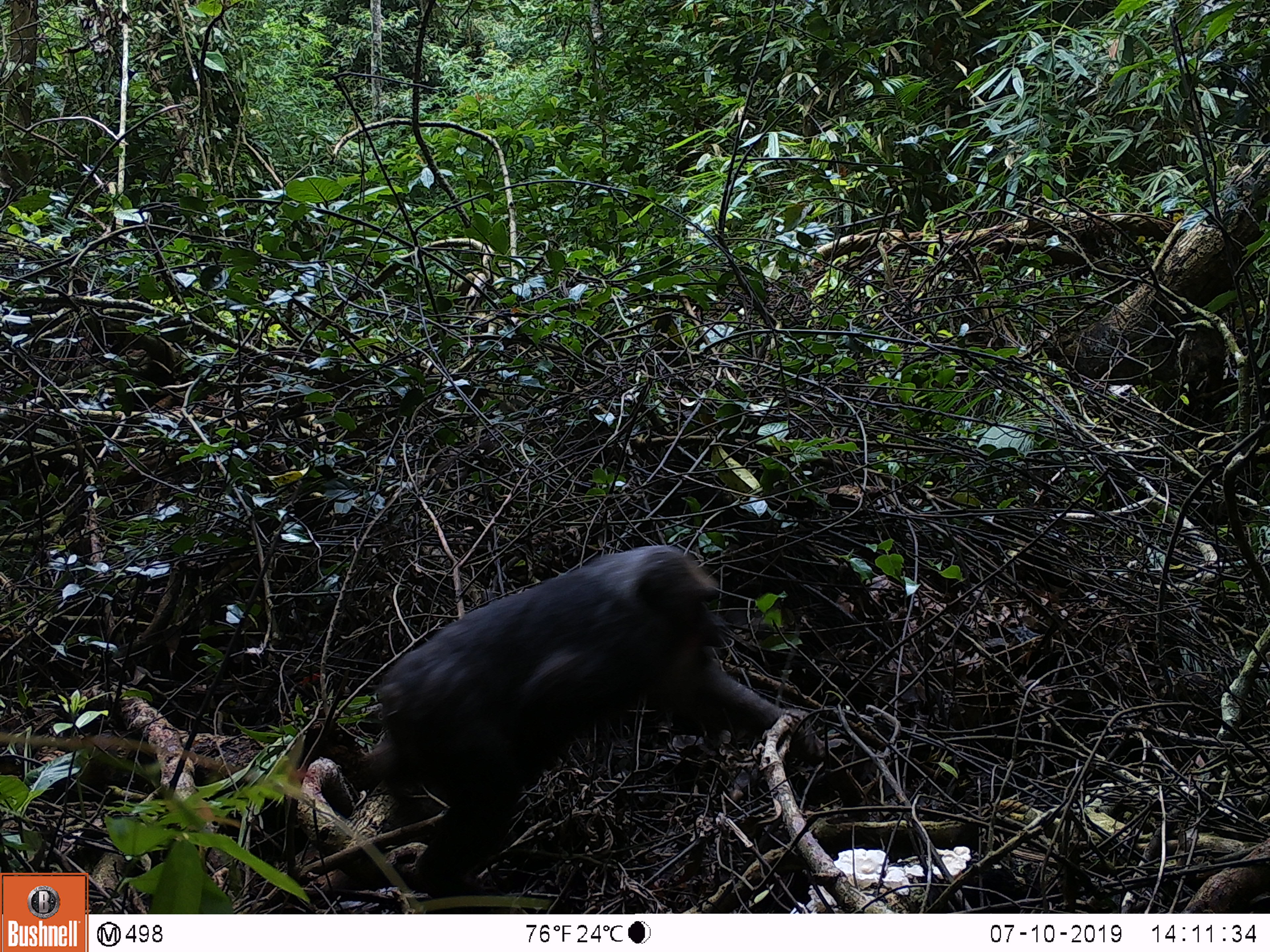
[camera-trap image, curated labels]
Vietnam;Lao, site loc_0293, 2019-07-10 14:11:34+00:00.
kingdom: Animalia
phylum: Chordata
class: Mammalia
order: Primates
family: Cercopithecidae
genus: Macaca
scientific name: Macaca arctoides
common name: stump-tailed macaque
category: stump tailed macaque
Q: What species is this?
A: Stump tailed macaque (stump-tailed macaque) (Macaca arctoides).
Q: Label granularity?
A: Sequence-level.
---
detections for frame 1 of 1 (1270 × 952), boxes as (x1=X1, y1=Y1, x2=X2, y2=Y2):
stump tailed macaque: (x1=361, y1=544, x2=787, y2=911)